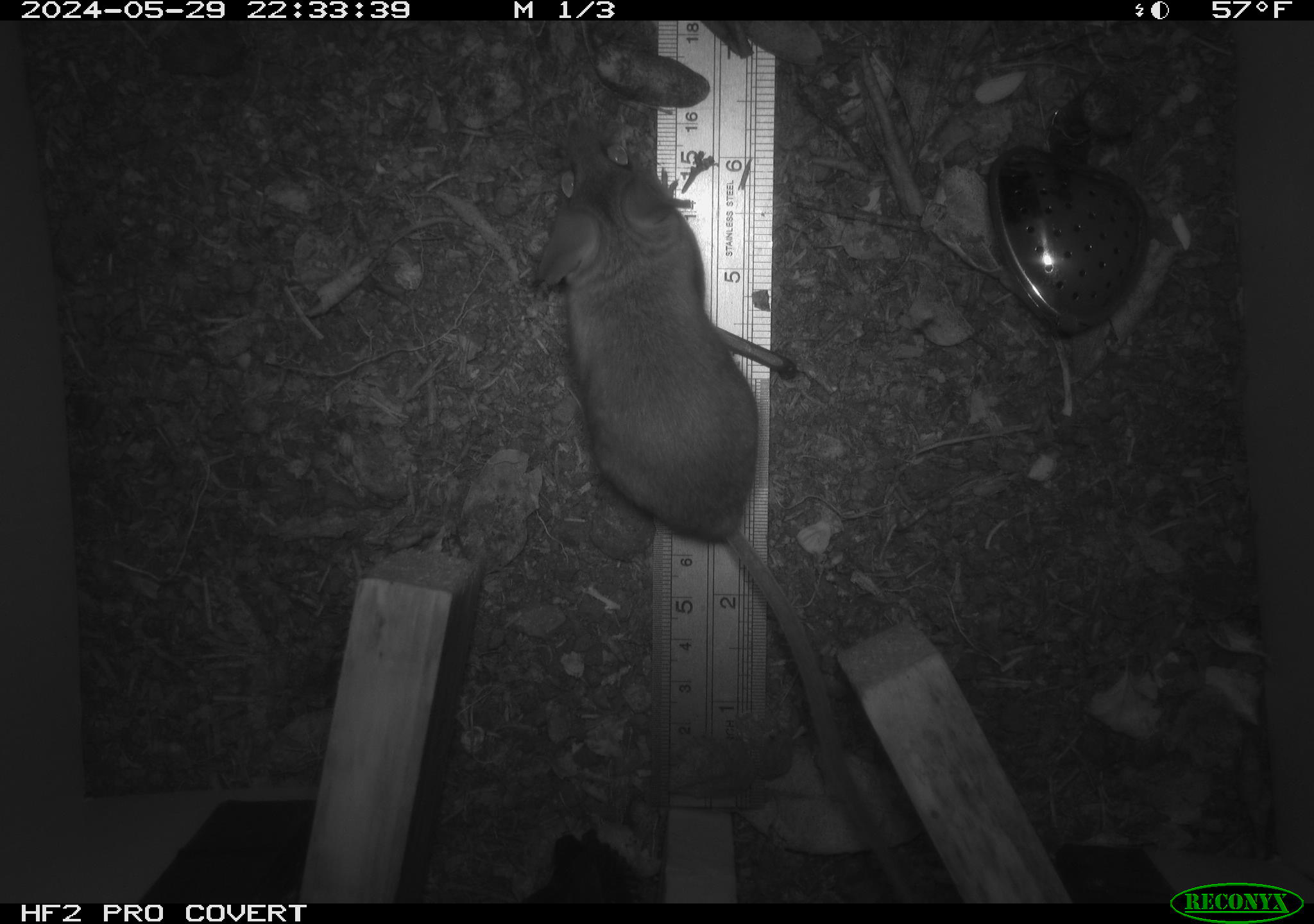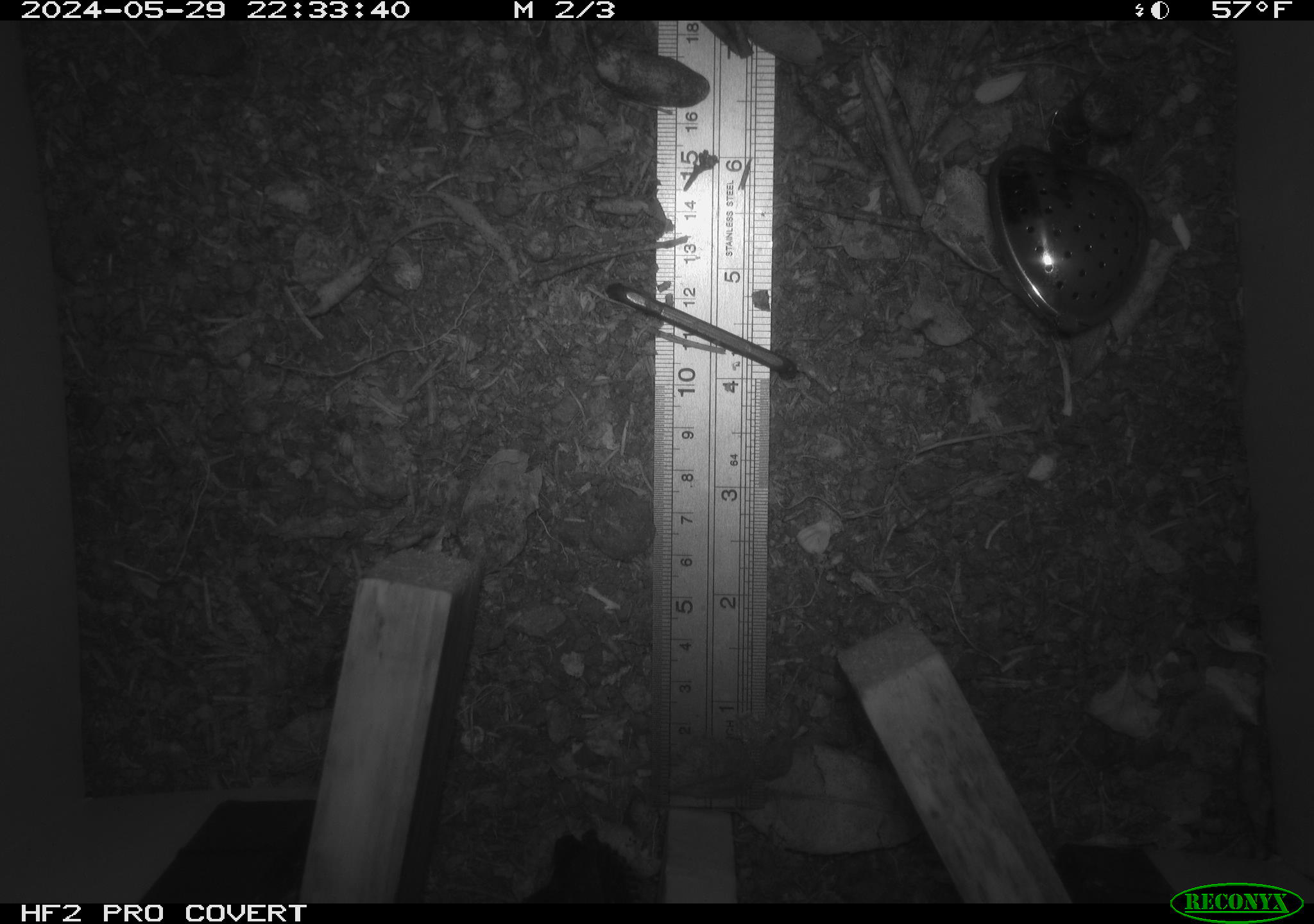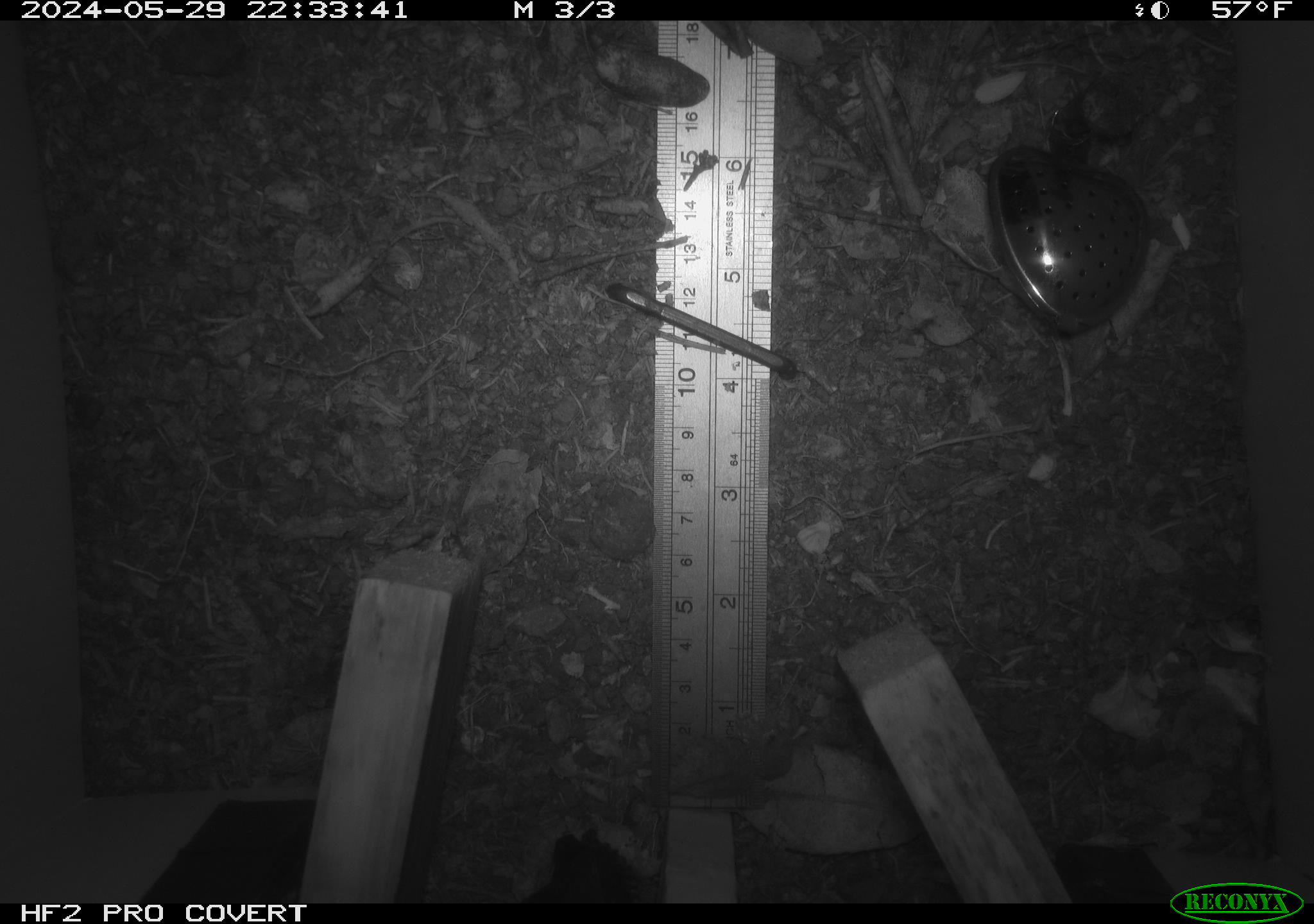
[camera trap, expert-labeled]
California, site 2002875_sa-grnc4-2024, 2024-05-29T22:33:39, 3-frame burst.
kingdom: Animalia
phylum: Chordata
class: Mammalia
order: Rodentia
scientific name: Rodentia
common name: rodent